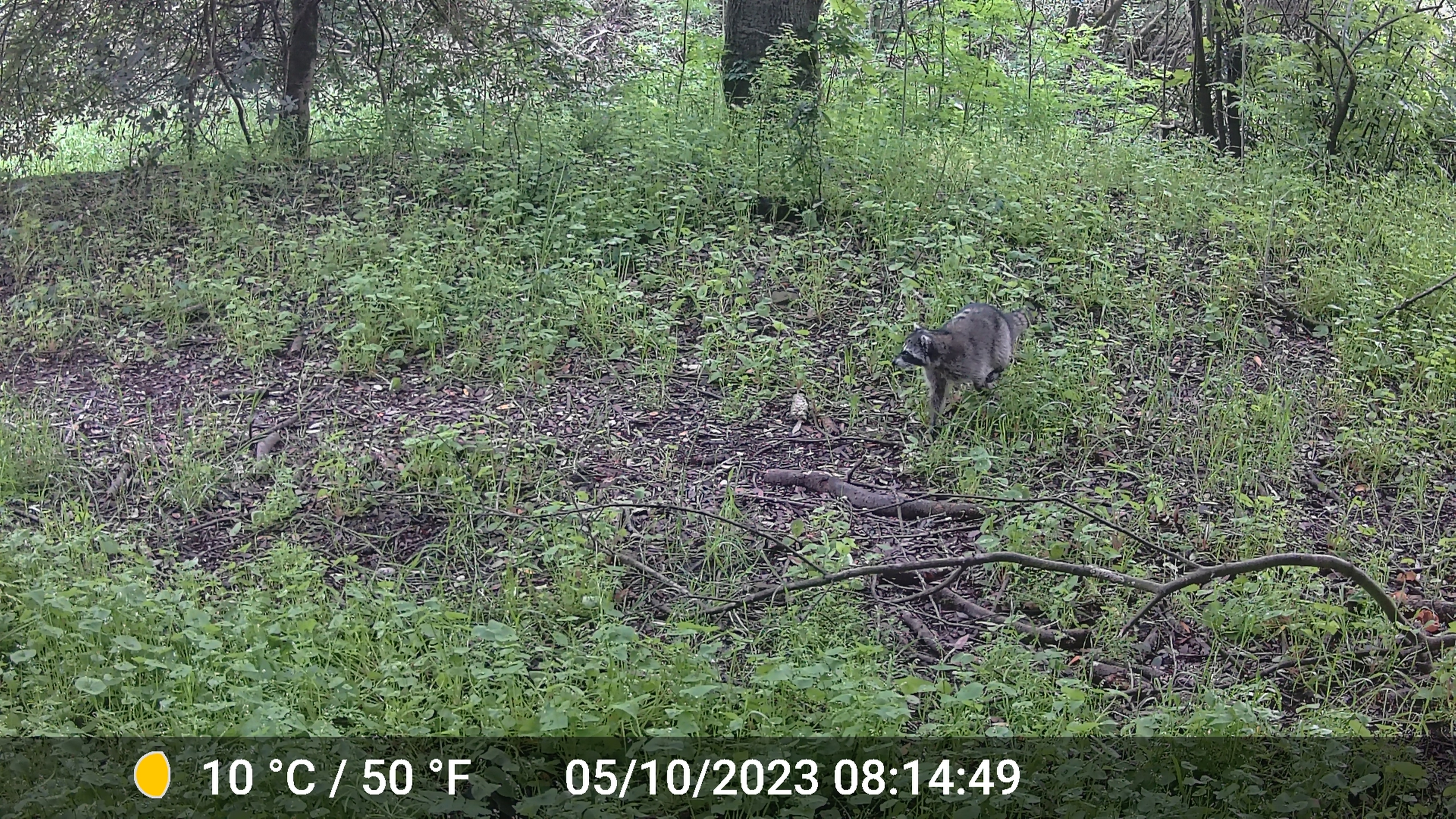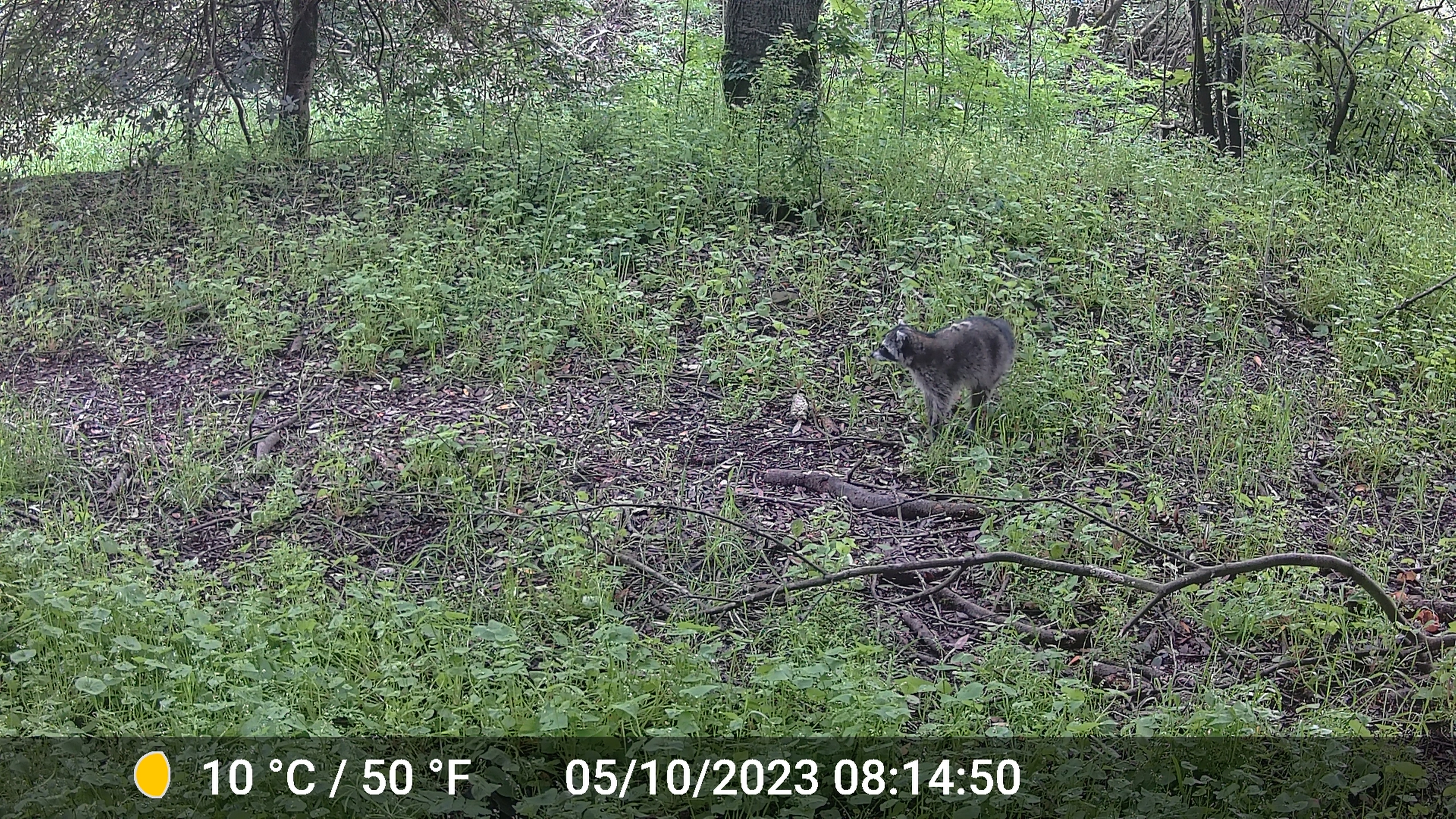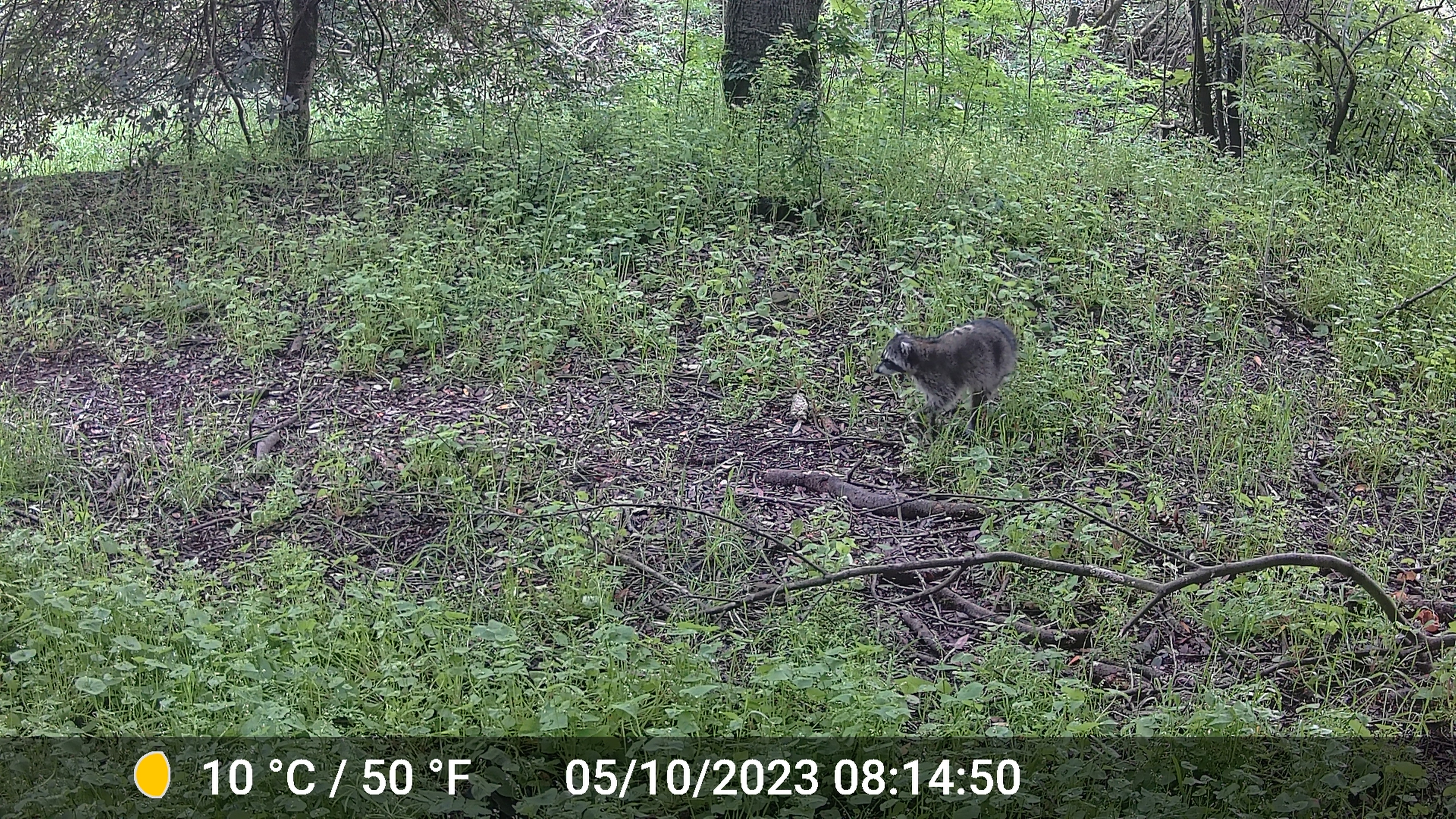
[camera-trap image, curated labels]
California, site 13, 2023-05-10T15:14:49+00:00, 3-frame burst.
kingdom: Animalia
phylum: Chordata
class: Mammalia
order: Carnivora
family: Procyonidae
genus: Procyon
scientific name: Procyon lotor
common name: raccoon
Raccoon (Procyon lotor).